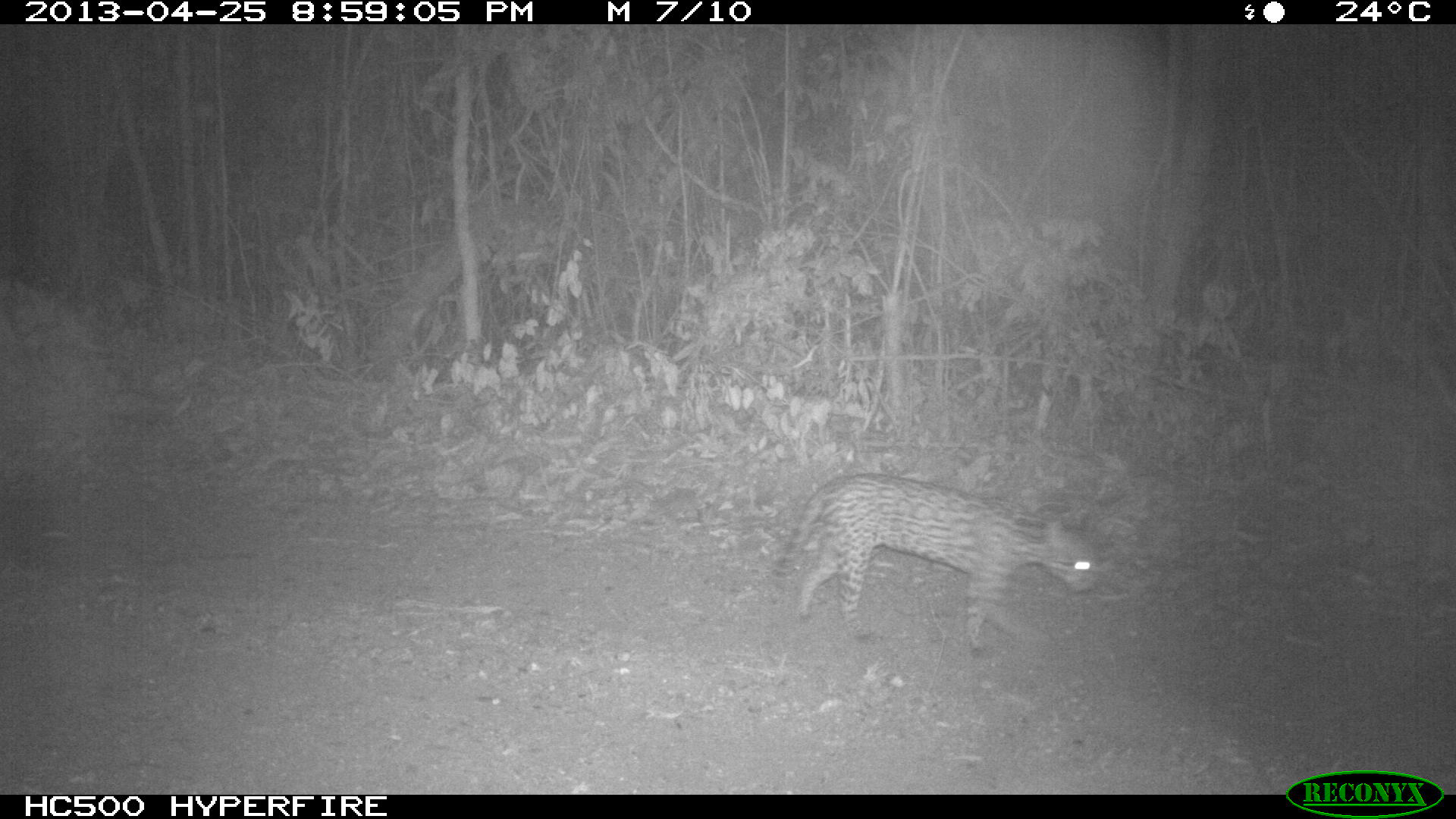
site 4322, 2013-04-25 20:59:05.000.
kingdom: Animalia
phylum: Chordata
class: Mammalia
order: Carnivora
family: Felidae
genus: Leopardus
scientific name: Leopardus pardalis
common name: ocelot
Leopardus pardalis (ocelot), count 1.